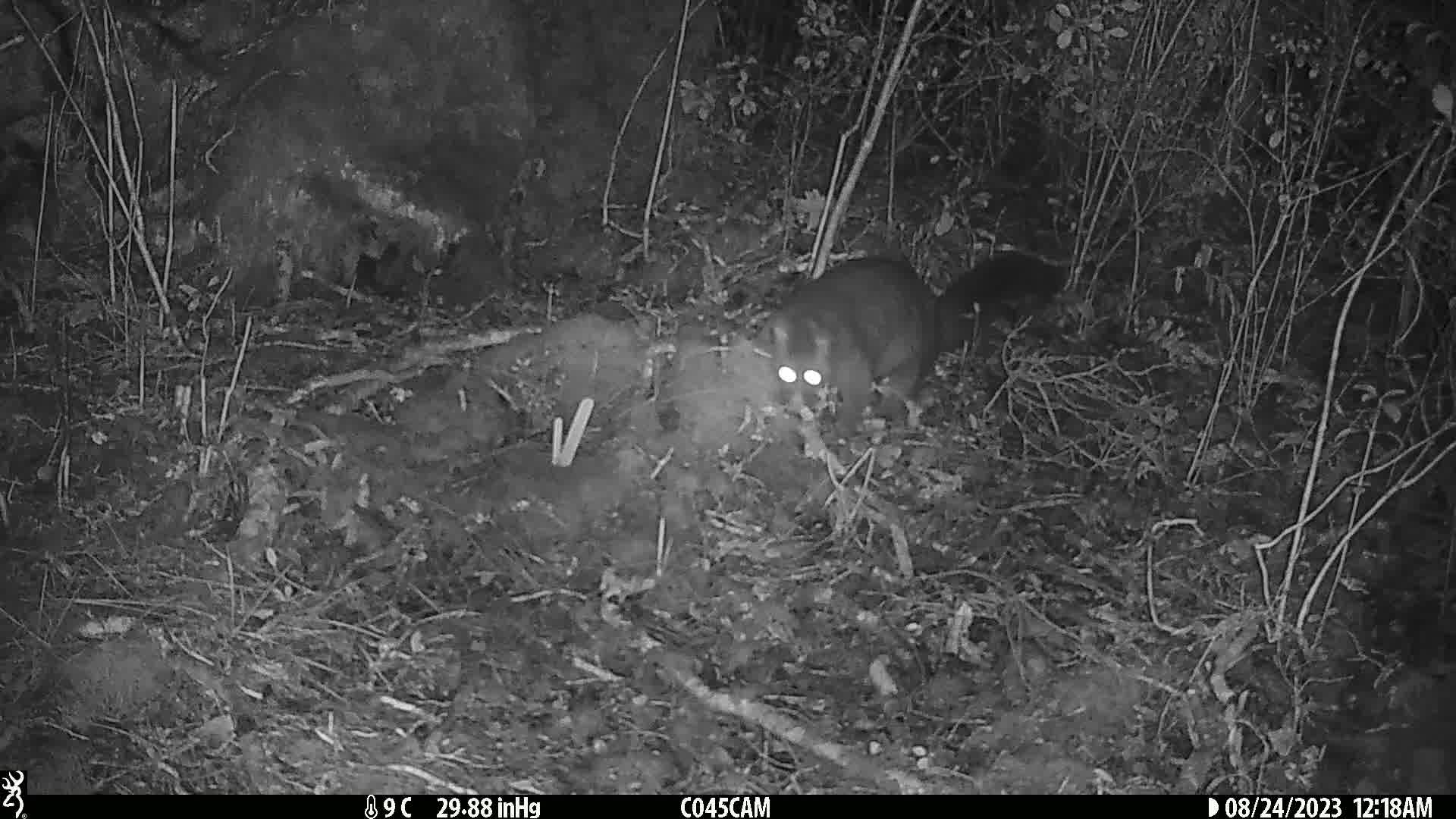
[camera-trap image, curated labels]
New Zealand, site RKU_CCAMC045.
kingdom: Animalia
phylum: Chordata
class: Mammalia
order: Diprotodontia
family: Phalangeridae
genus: Trichosurus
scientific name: Trichosurus vulpecula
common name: common brushtail possum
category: possum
Possum (common brushtail possum) (Trichosurus vulpecula).